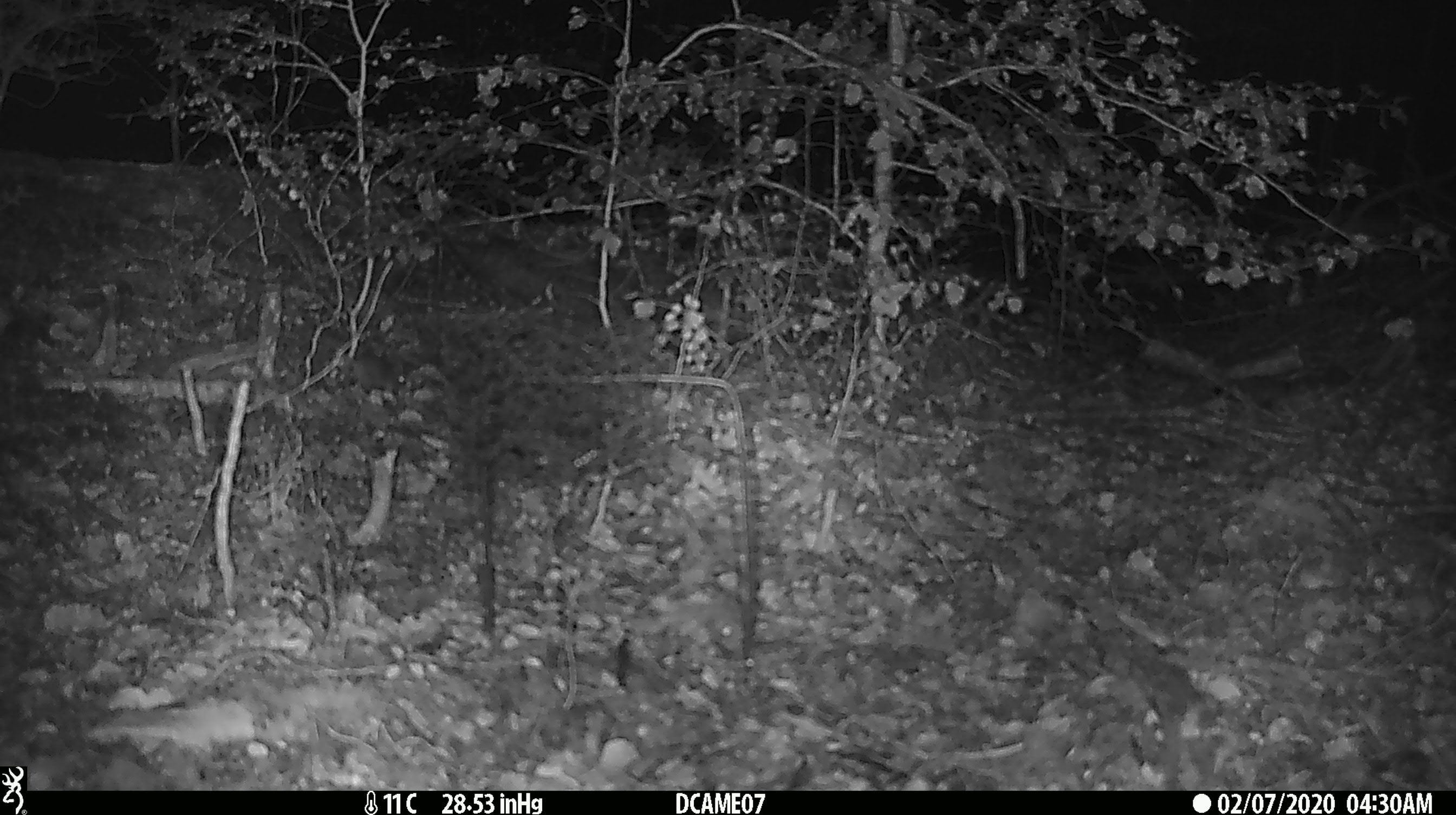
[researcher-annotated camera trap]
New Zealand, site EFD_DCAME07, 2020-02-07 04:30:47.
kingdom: Animalia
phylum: Chordata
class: Mammalia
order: Rodentia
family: Muridae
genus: Mus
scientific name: Mus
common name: mouse